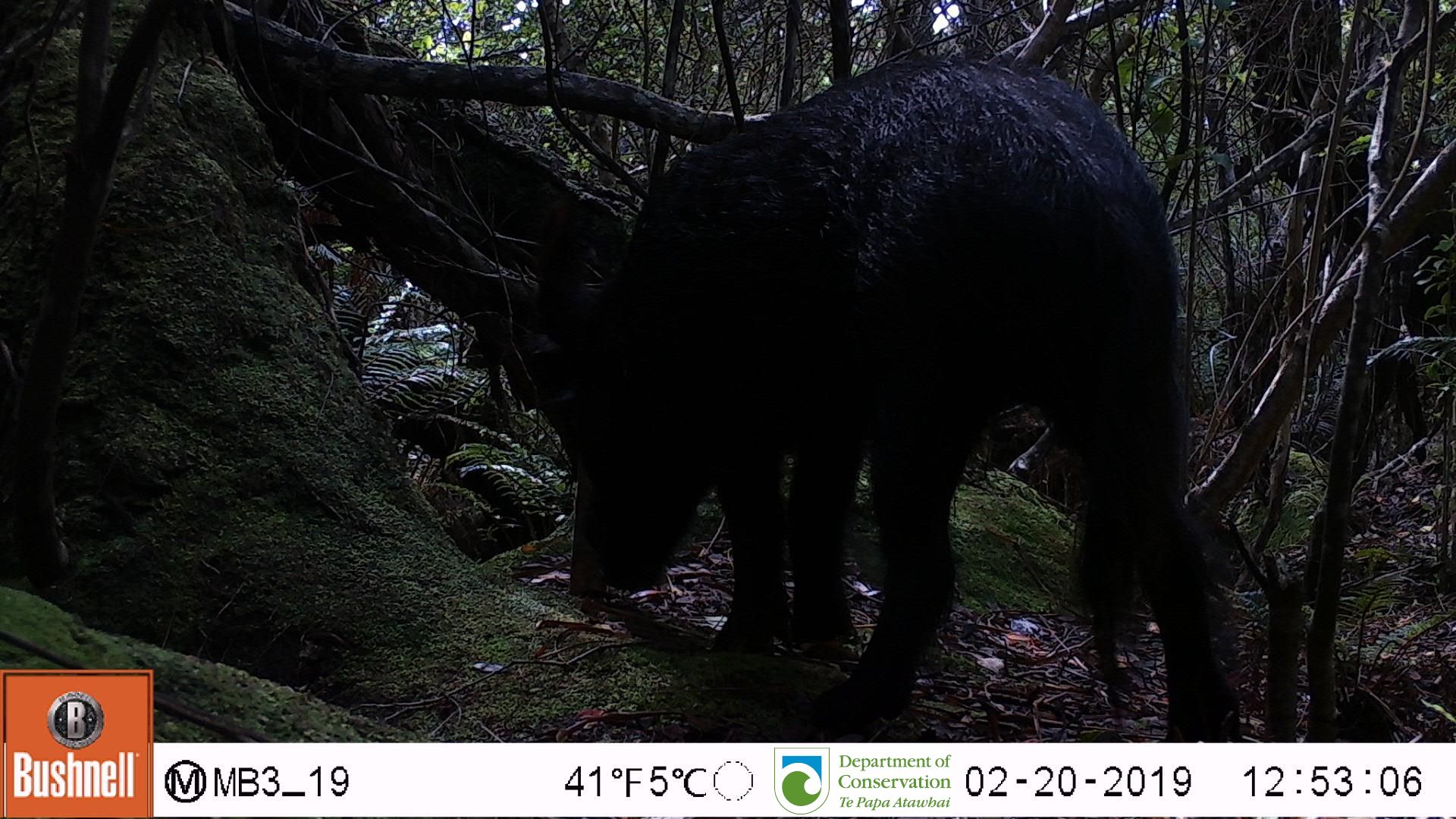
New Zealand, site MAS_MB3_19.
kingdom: Animalia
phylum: Chordata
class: Mammalia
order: Artiodactyla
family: Suidae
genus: Sus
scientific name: Sus scrofa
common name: pig